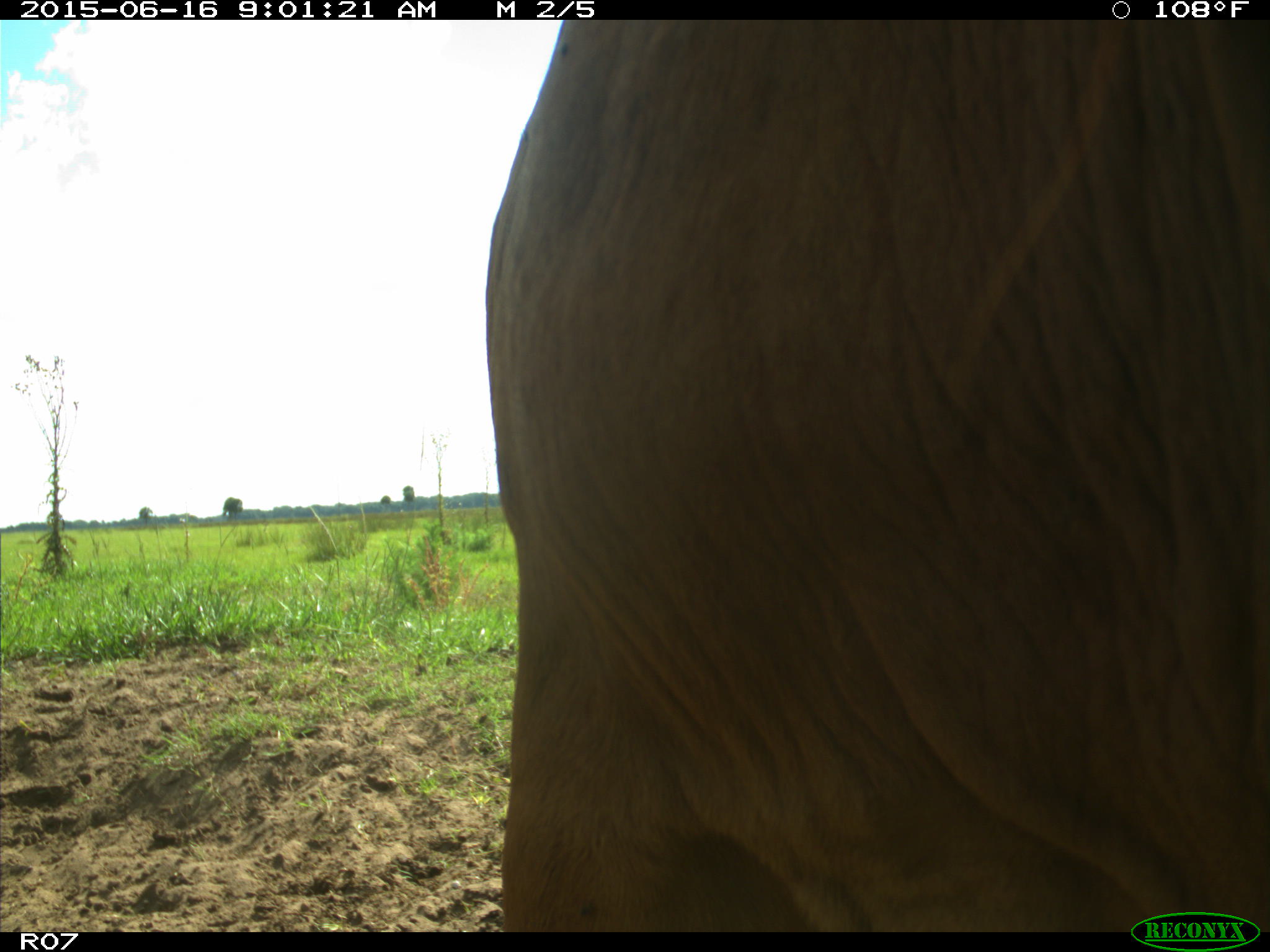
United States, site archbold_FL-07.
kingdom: Animalia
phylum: Chordata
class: Mammalia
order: Artiodactyla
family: Bovidae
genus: Bos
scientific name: Bos taurus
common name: domestic cow